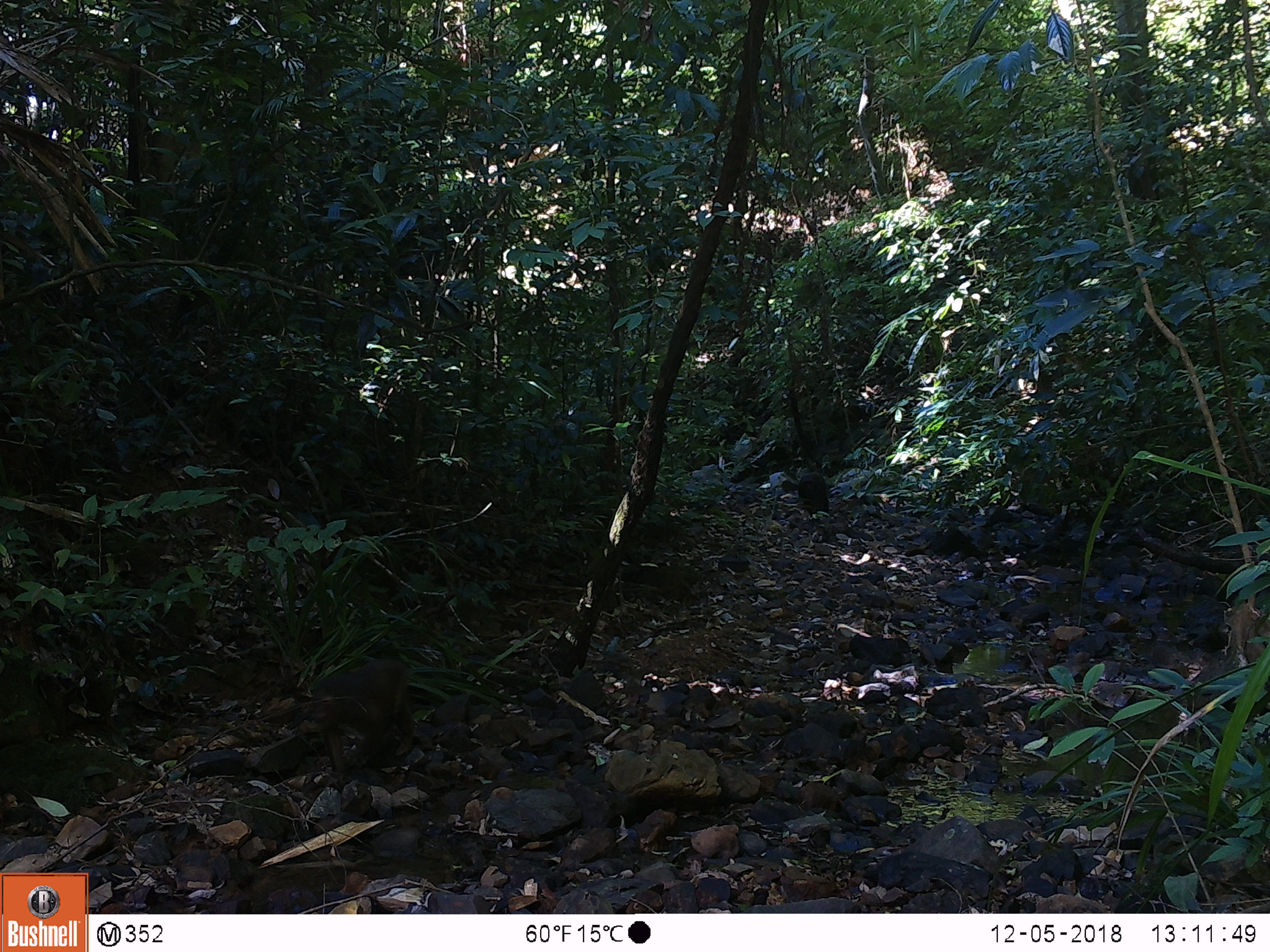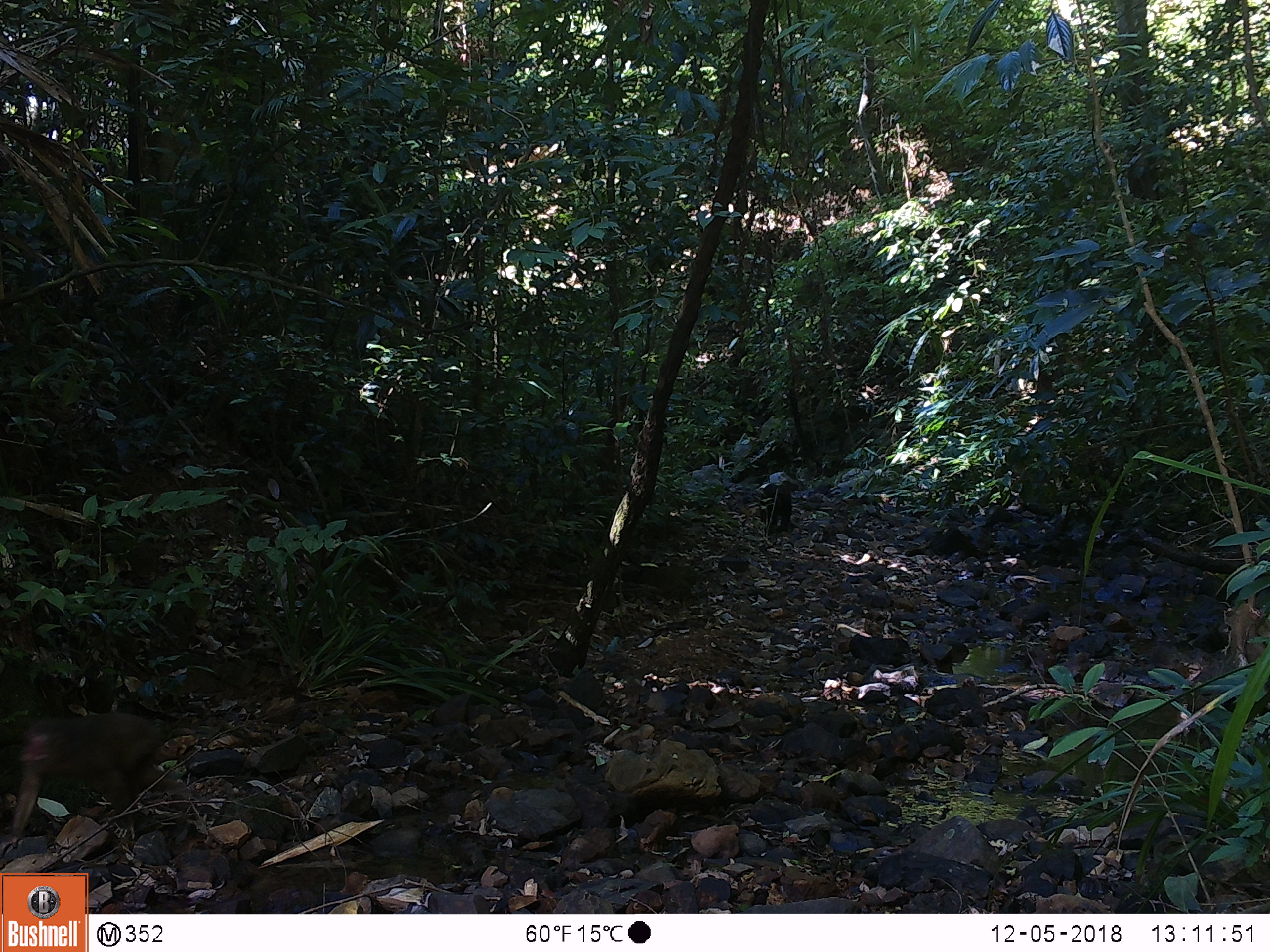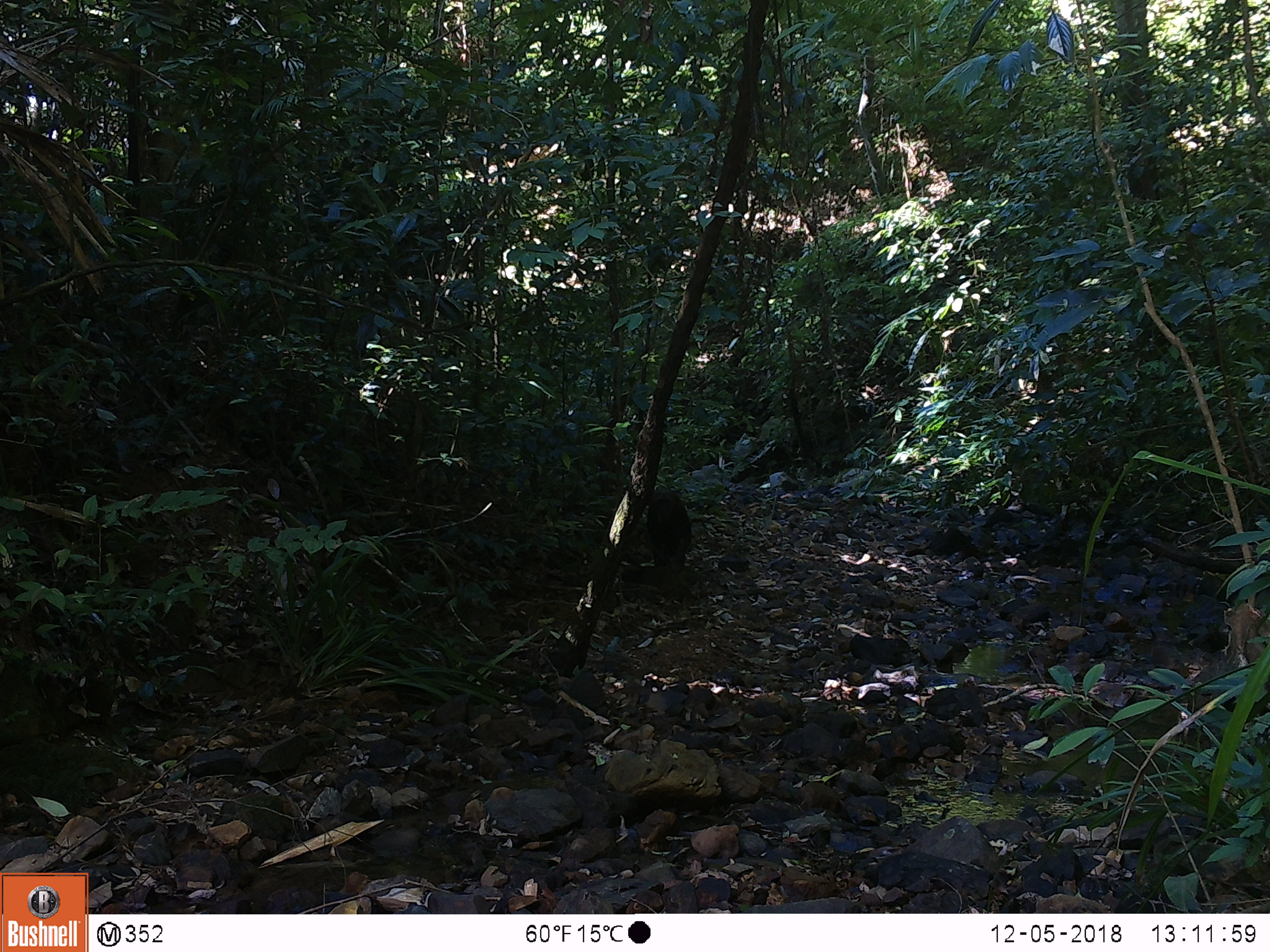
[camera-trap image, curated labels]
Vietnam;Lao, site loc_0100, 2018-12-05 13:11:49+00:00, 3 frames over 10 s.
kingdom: Animalia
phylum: Chordata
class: Mammalia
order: Primates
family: Cercopithecidae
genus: Macaca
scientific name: Macaca arctoides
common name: stump-tailed macaque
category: stump tailed macaque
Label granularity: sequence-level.